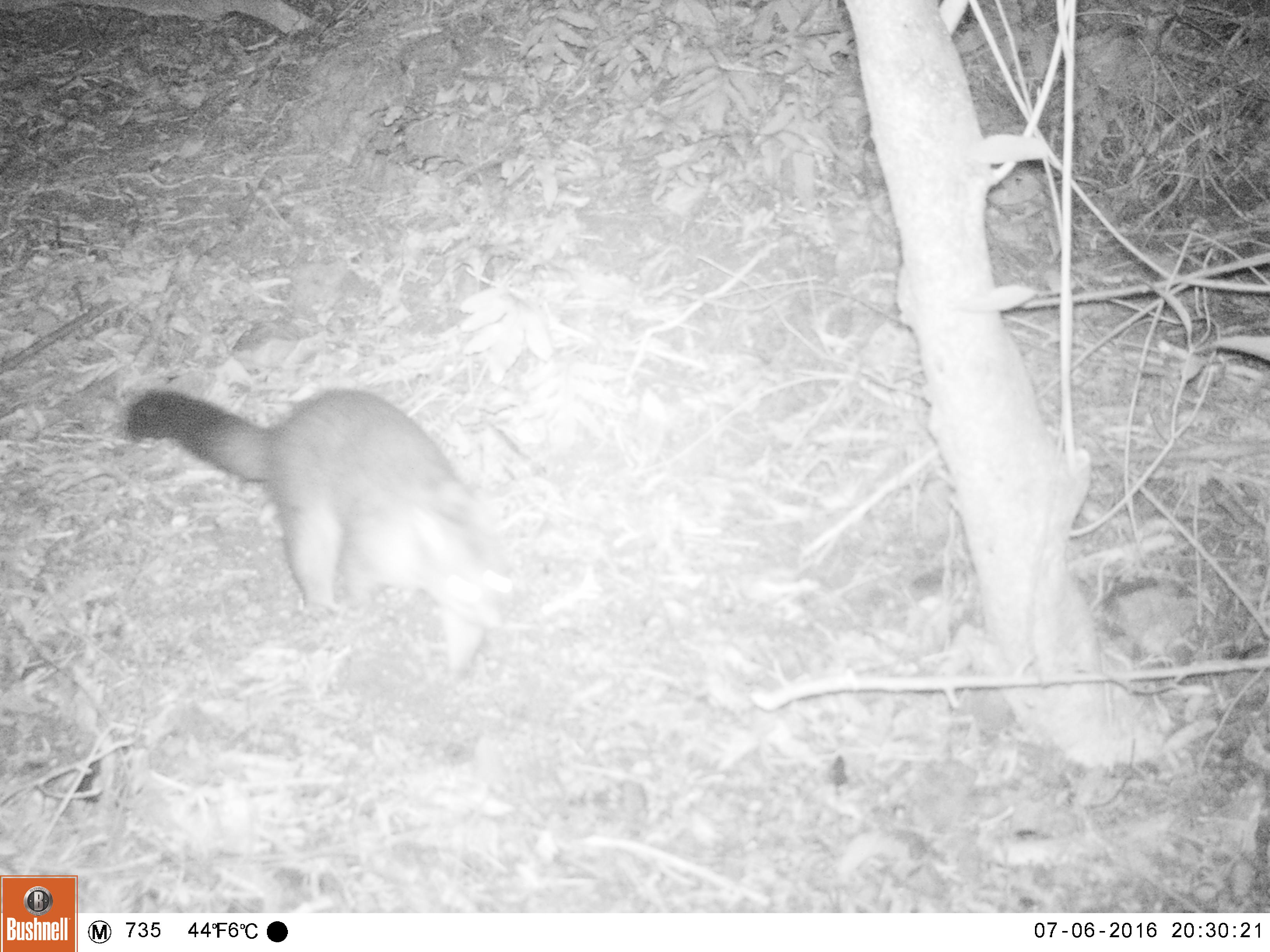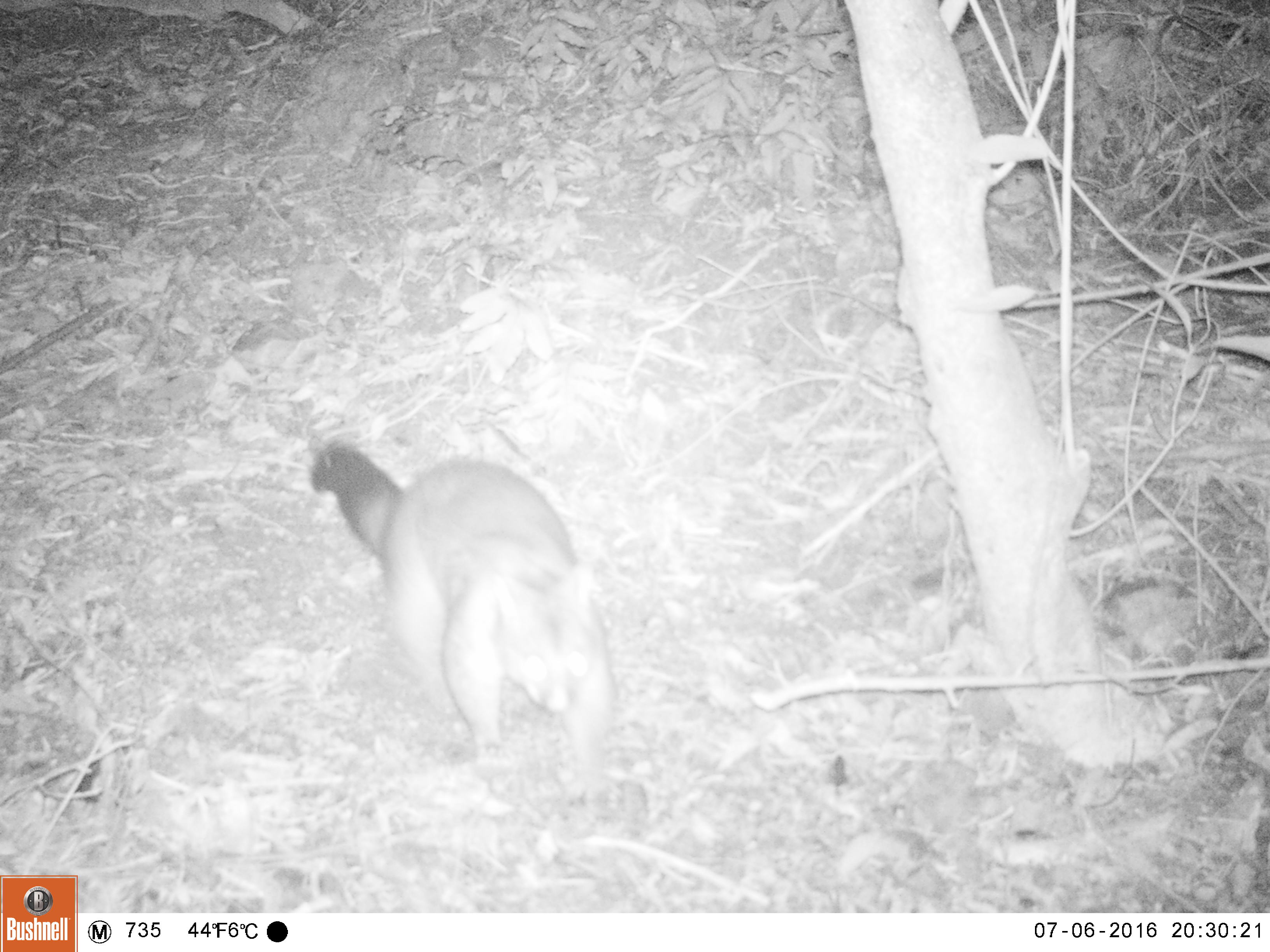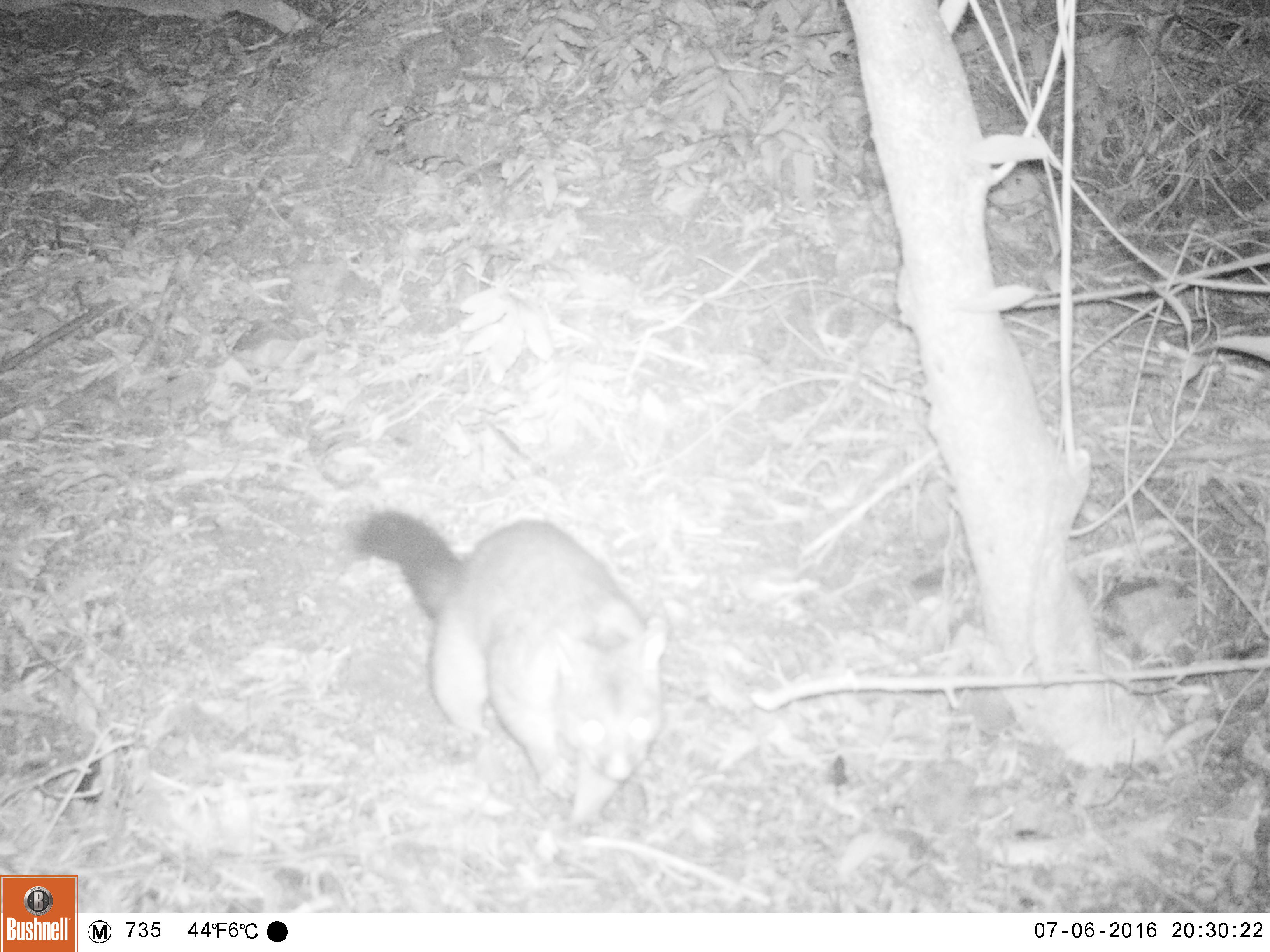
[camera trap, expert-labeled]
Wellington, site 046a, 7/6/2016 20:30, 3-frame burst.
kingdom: Animalia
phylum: Chordata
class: Mammalia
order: Didelphimorphia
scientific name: Didelphimorphia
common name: possum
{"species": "possum (Didelphimorphia)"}